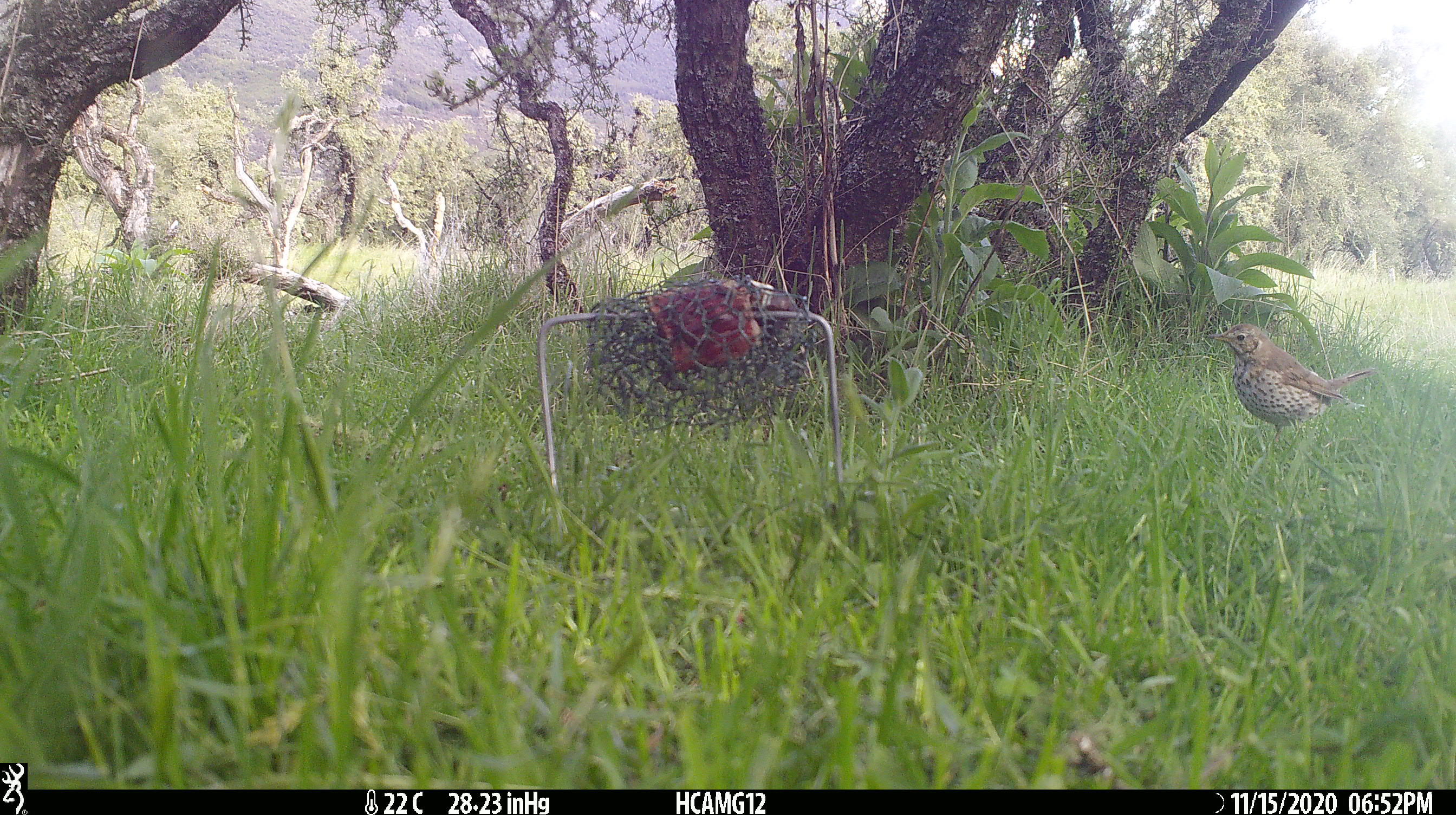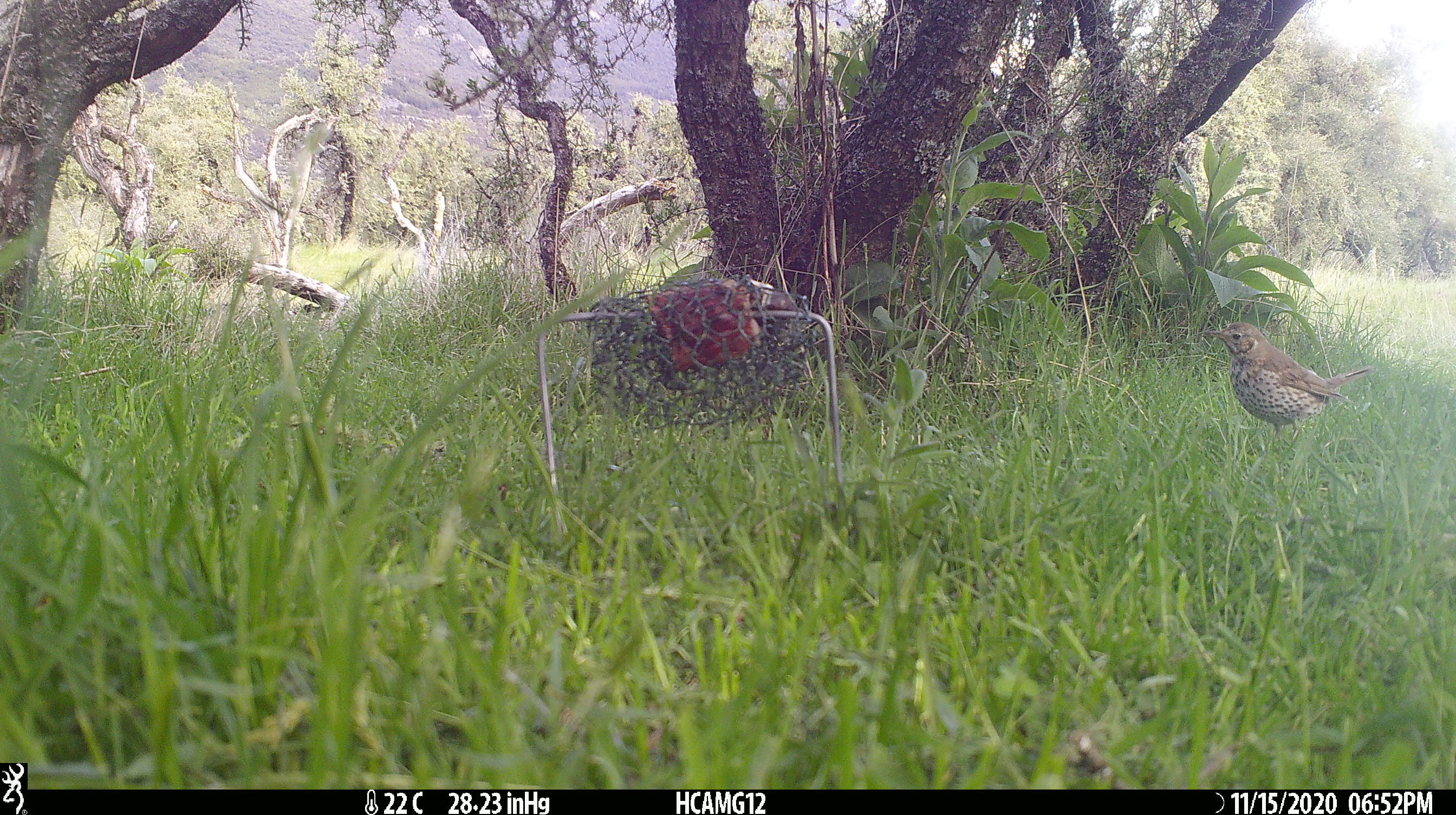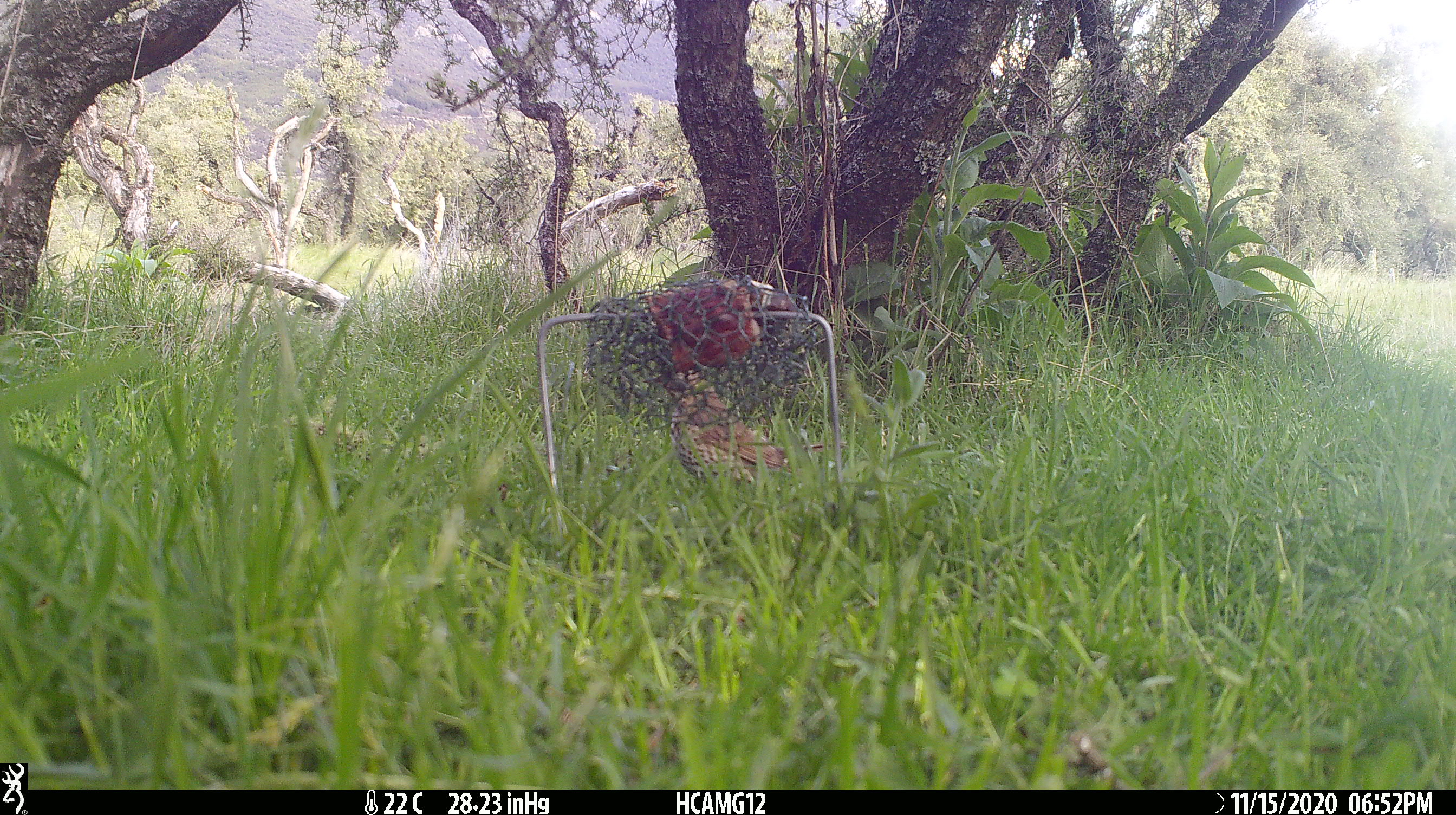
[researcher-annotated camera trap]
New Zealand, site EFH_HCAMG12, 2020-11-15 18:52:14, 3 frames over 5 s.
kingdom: Animalia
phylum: Chordata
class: Aves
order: Passeriformes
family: Turdidae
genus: Turdus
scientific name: Turdus philomelos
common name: song thrush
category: thrush